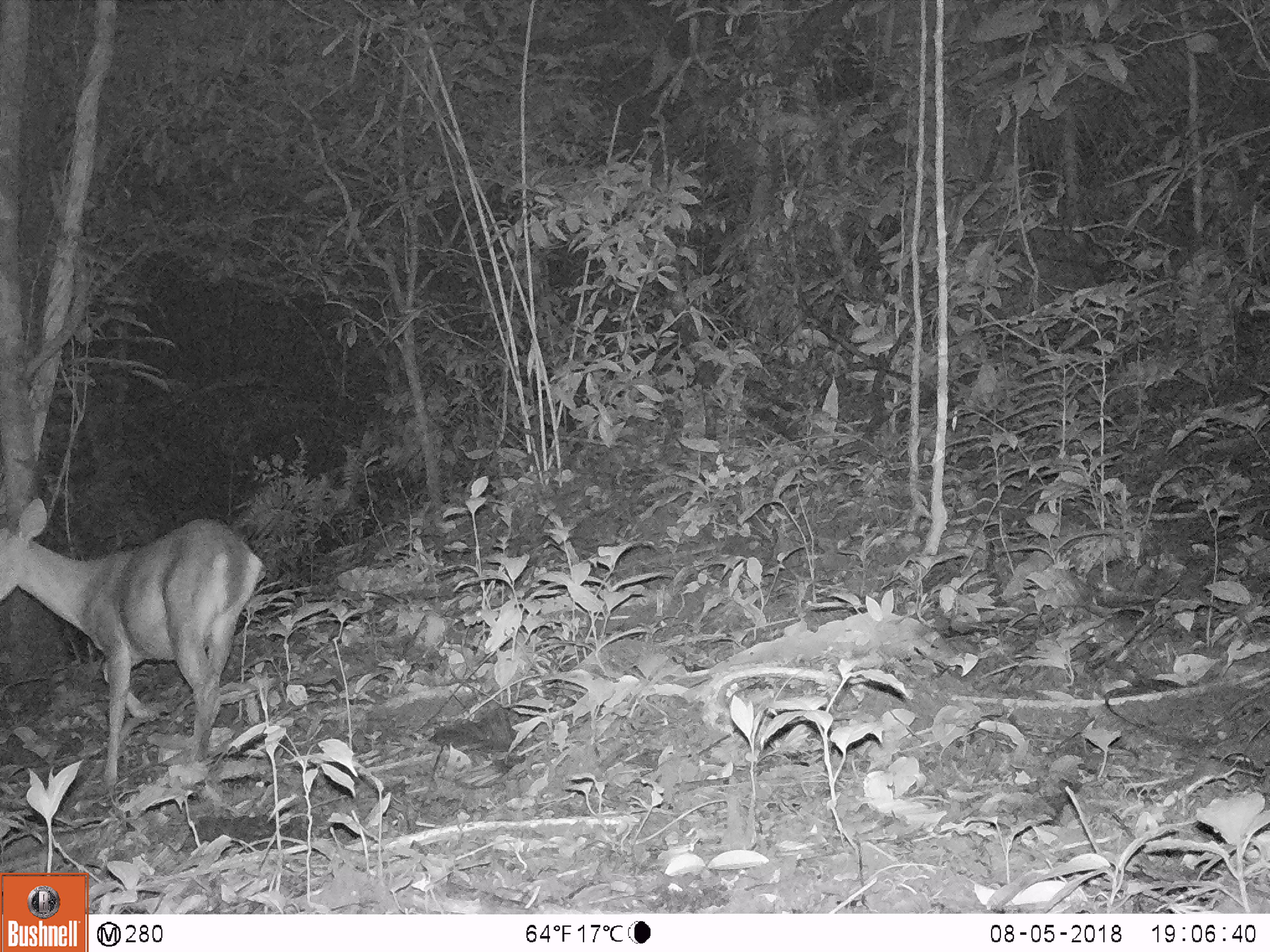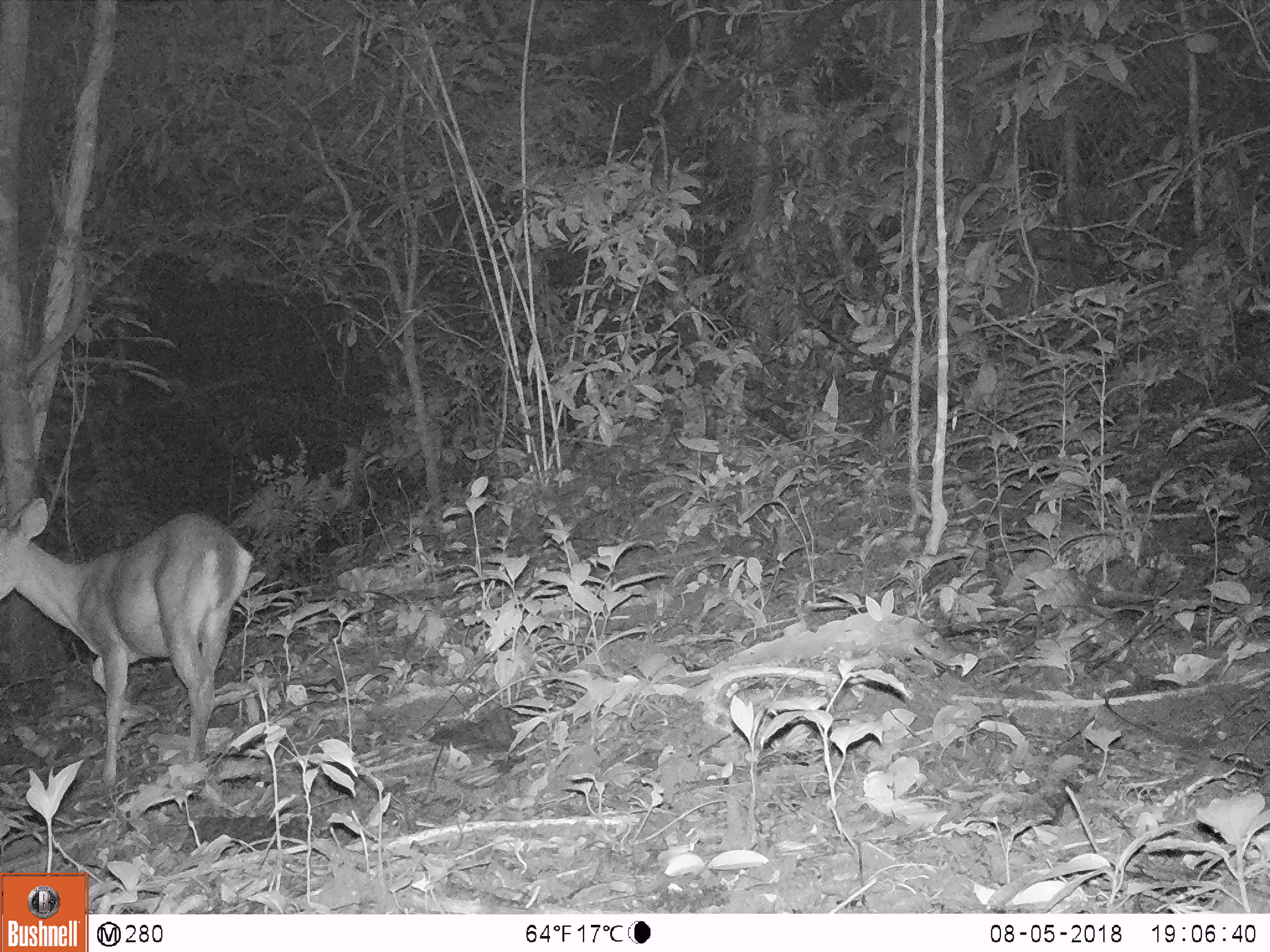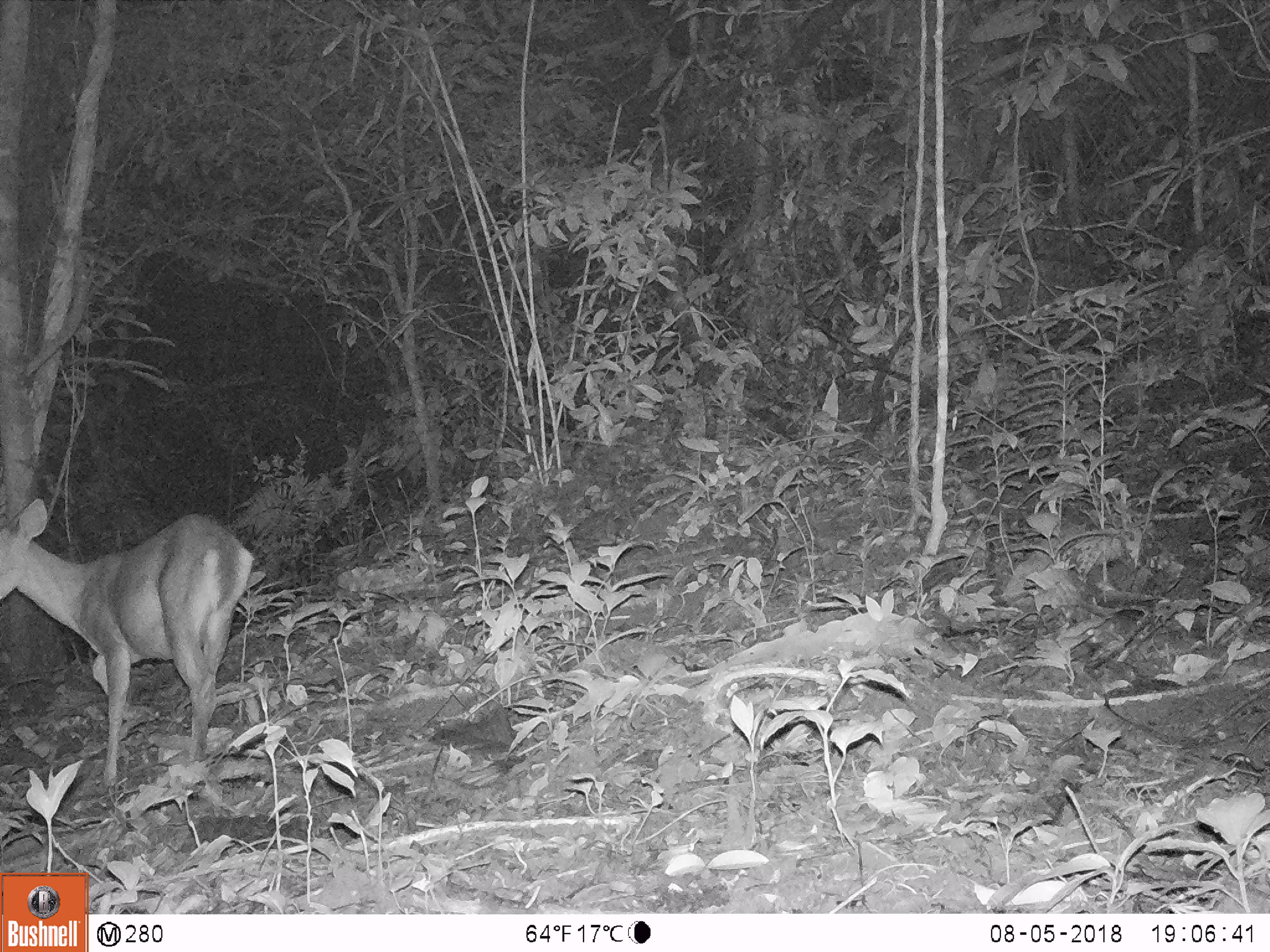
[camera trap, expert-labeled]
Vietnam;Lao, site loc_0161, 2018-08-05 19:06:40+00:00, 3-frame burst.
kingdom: Animalia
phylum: Chordata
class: Mammalia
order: Artiodactyla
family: Cervidae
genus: Muntiacus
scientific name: Muntiacus vuquangensis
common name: large-antlered muntjac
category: large antlered muntjac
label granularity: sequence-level